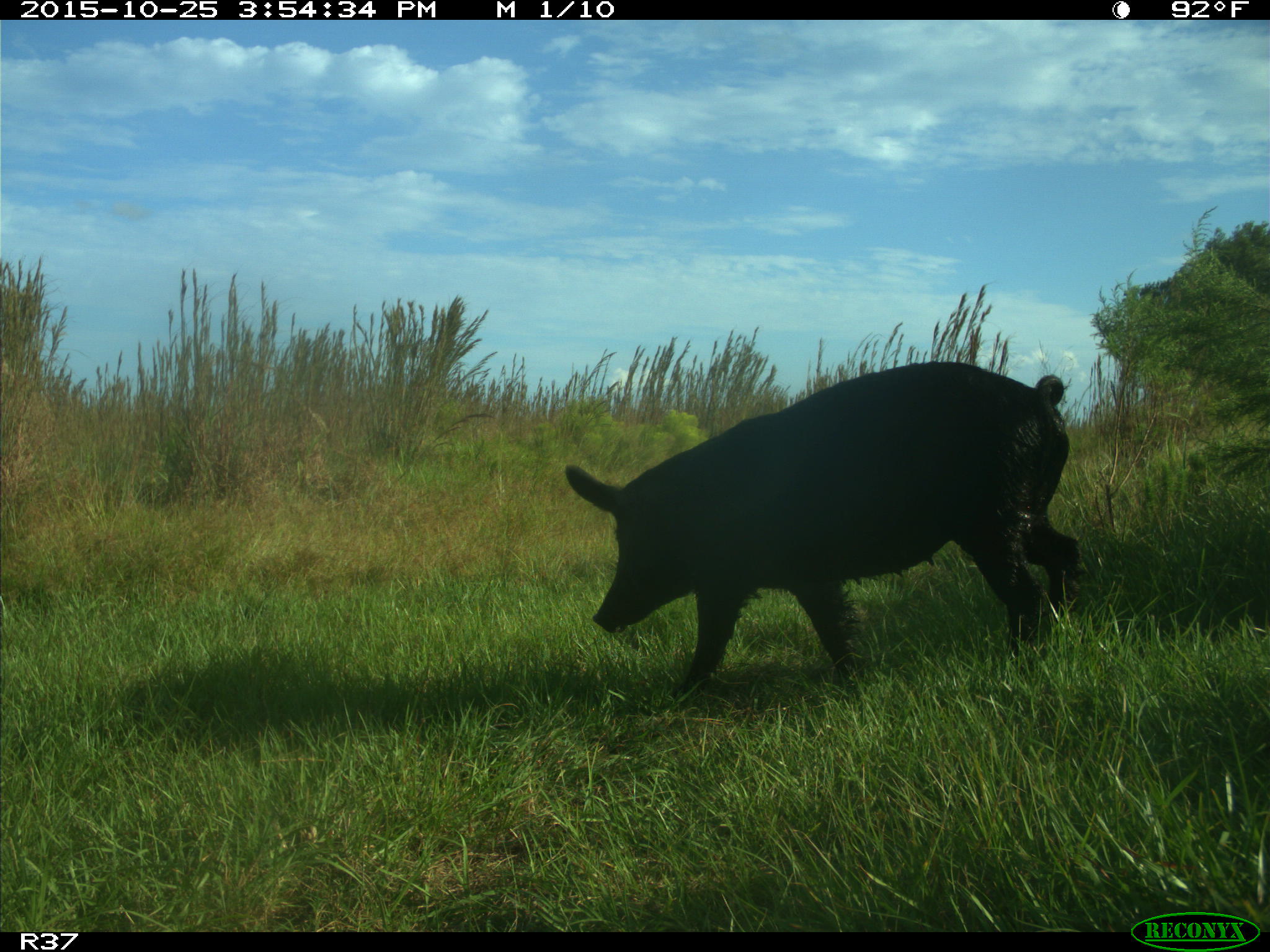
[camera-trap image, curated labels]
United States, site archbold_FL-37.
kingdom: Animalia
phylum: Chordata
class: Mammalia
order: Artiodactyla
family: Suidae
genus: Sus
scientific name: Sus scrofa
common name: wild boar